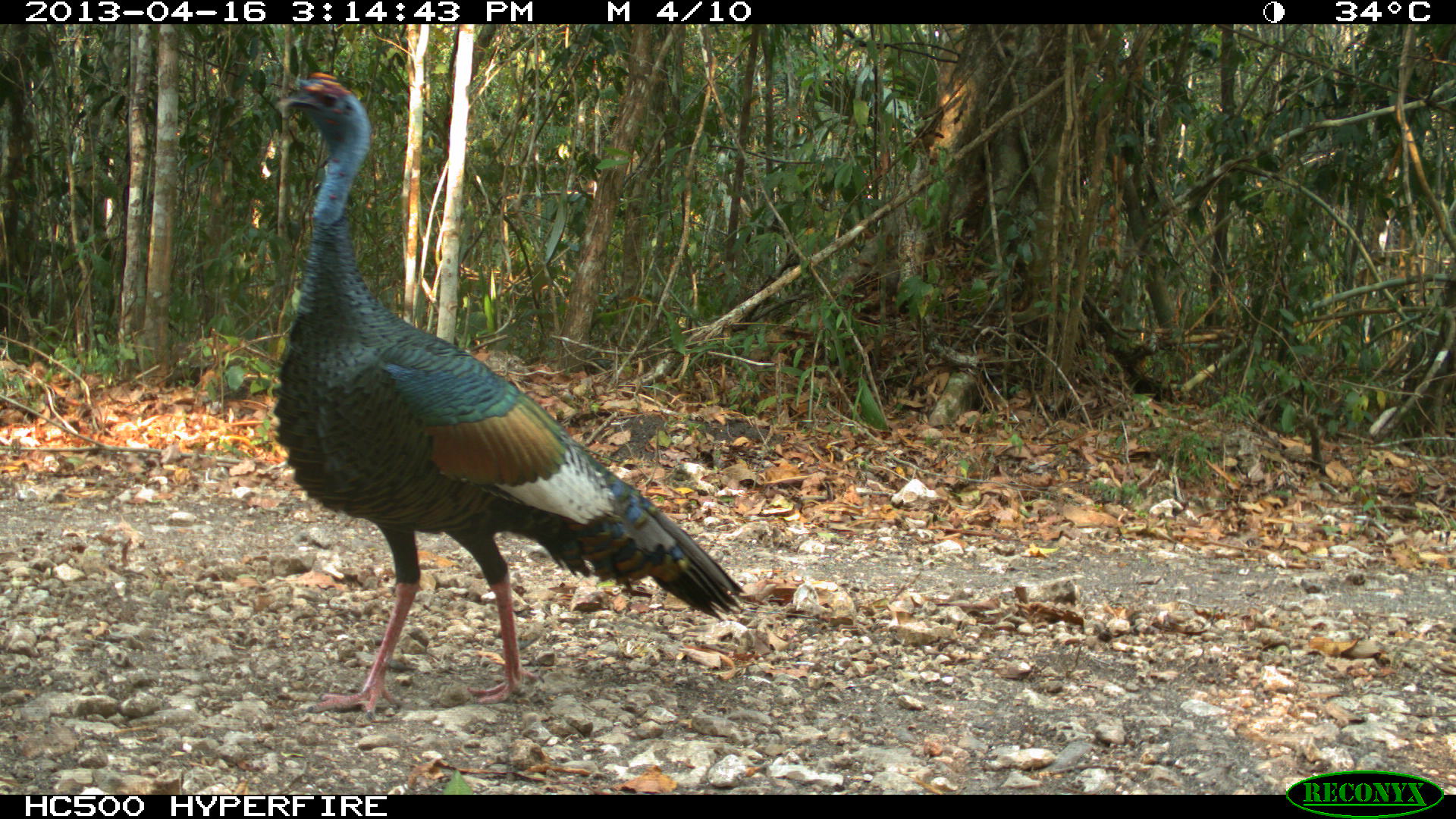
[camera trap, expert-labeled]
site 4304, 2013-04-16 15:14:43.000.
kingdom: Animalia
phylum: Chordata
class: Aves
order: Galliformes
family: Phasianidae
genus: Meleagris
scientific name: Meleagris ocellata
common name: ocellated turkey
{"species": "Meleagris ocellata (ocellated turkey)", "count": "1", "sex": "male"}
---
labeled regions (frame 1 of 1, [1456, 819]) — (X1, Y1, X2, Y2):
meleagris ocellata: (275, 72, 743, 718)